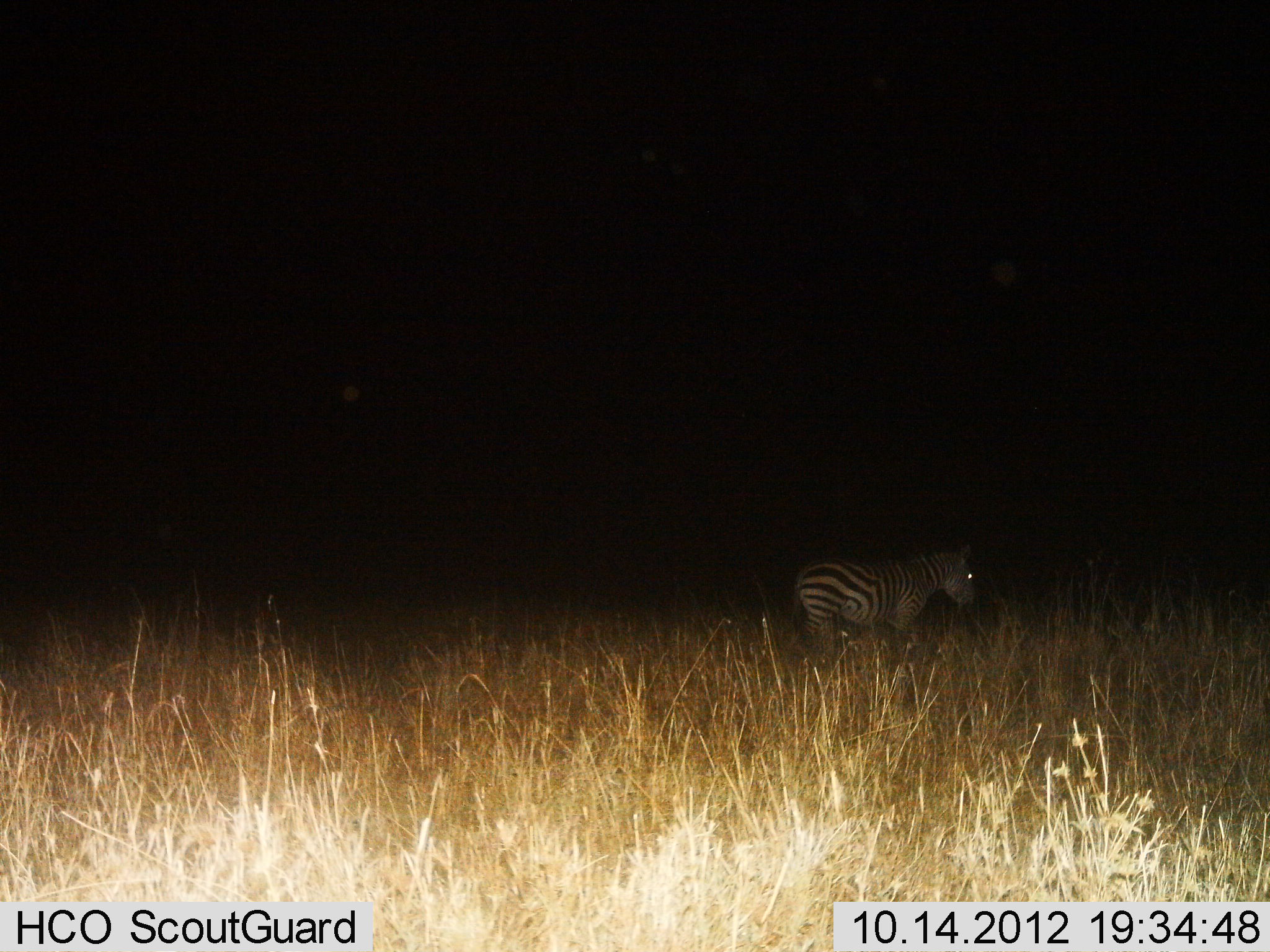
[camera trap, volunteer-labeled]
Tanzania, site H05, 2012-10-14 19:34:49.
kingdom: Animalia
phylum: Chordata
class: Mammalia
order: Perissodactyla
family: Equidae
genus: Equus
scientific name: Equus quagga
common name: plains zebra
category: zebra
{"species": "zebra (plains zebra) (Equus quagga)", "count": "1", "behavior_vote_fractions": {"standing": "70%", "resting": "0%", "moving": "30%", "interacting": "0%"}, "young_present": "0%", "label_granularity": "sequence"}